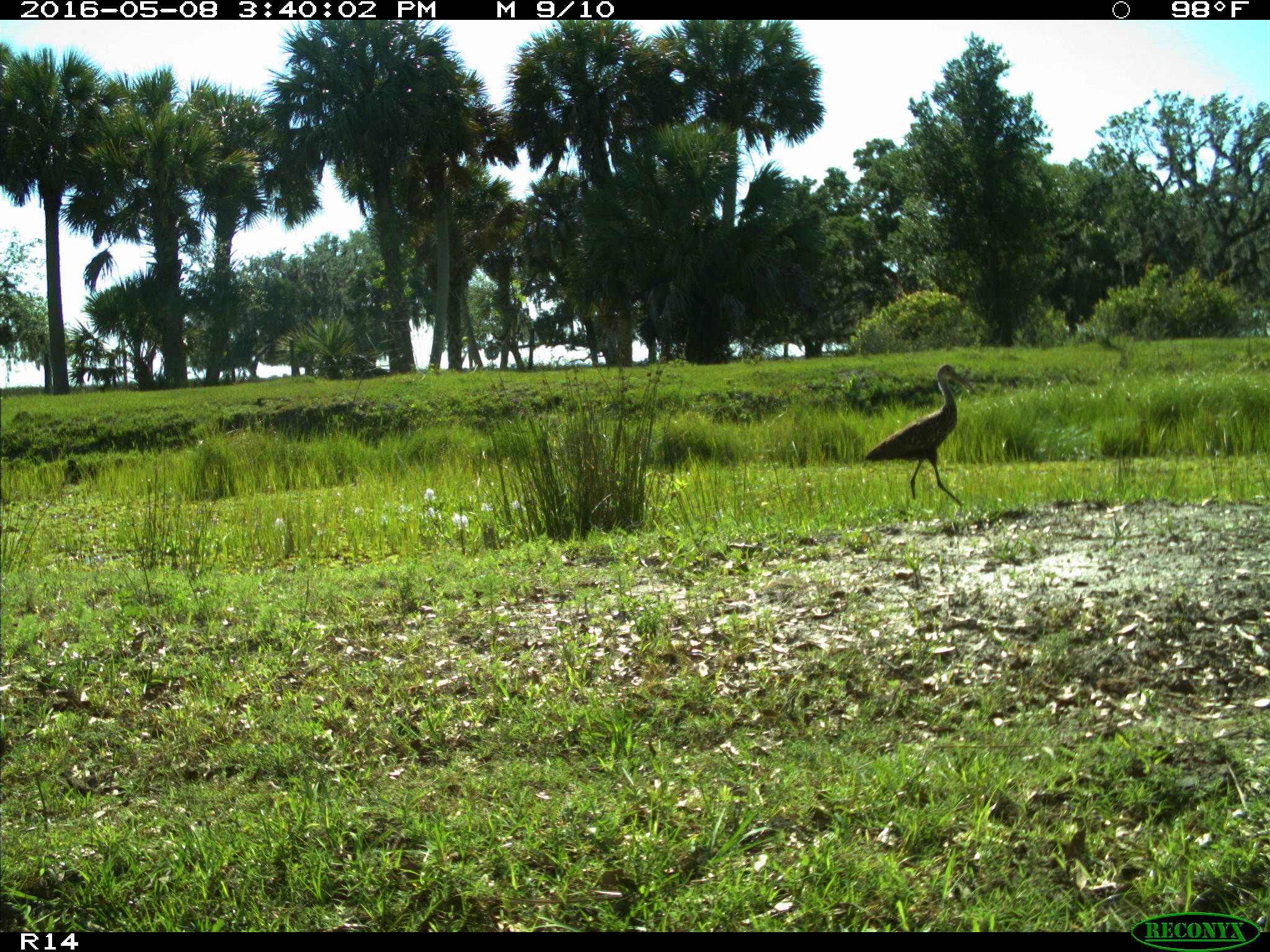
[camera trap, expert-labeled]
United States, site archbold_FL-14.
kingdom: Animalia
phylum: Chordata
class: Aves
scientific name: Aves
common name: birds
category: unidentified bird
Unidentified bird (birds) (Aves).